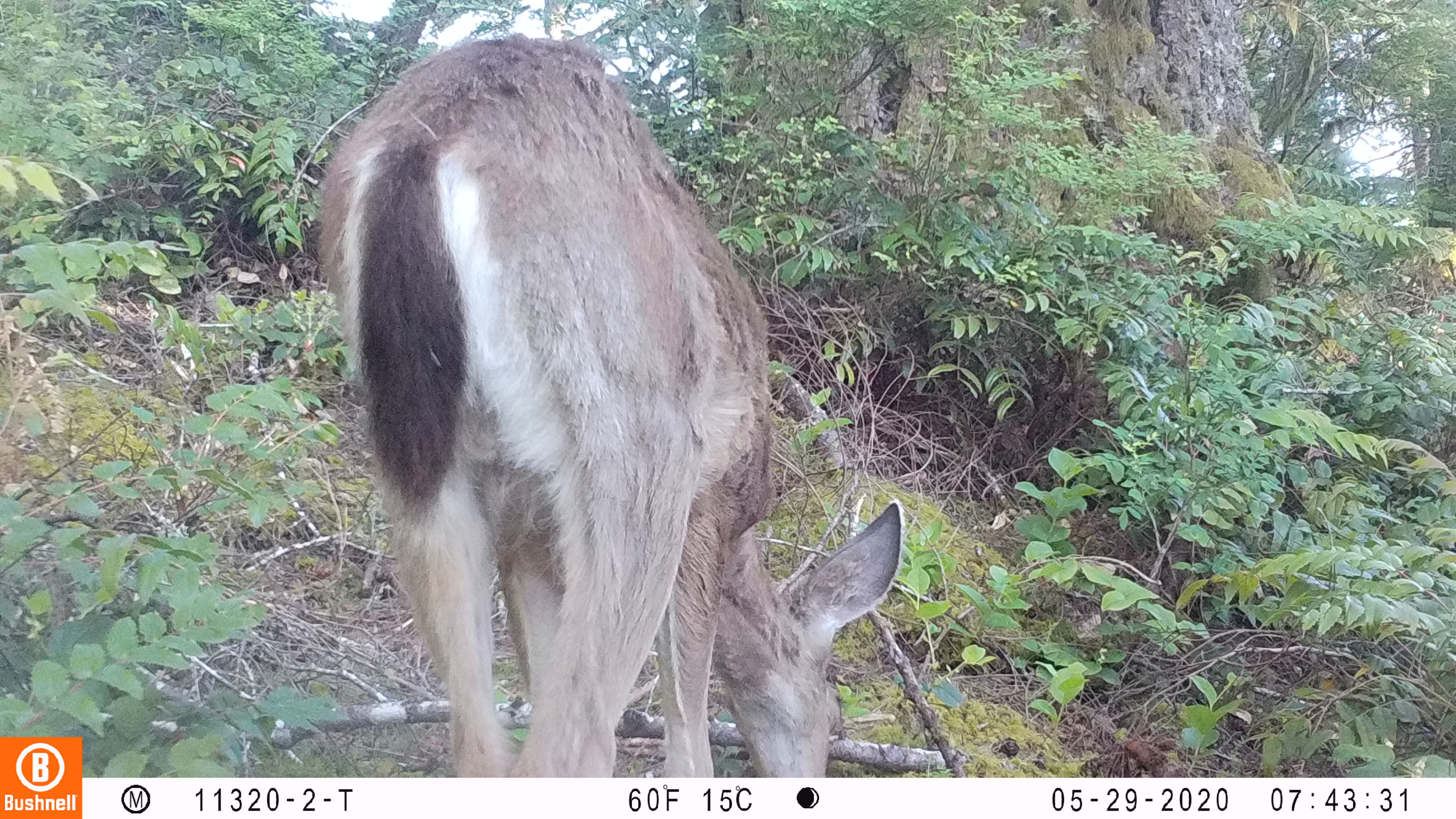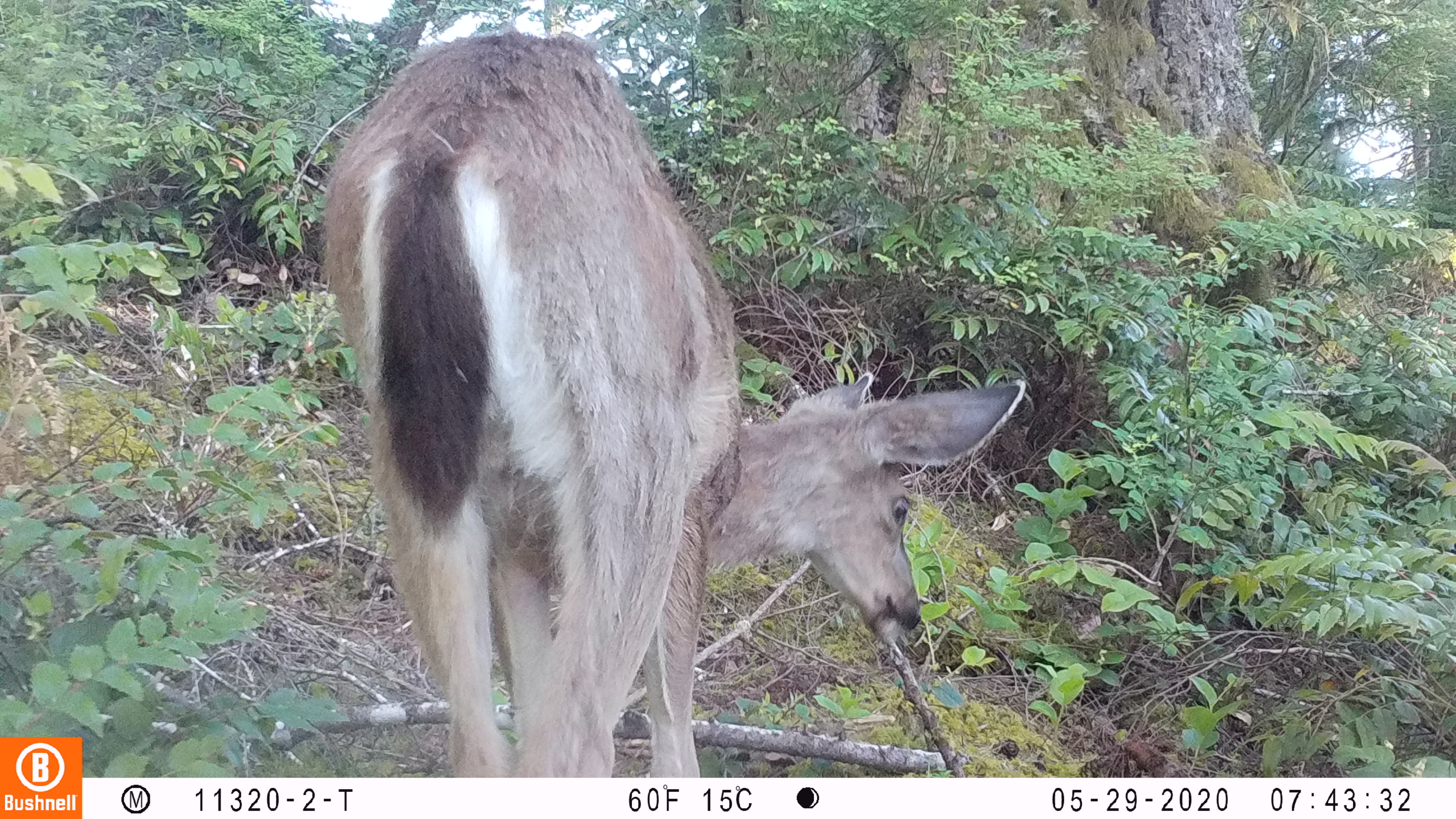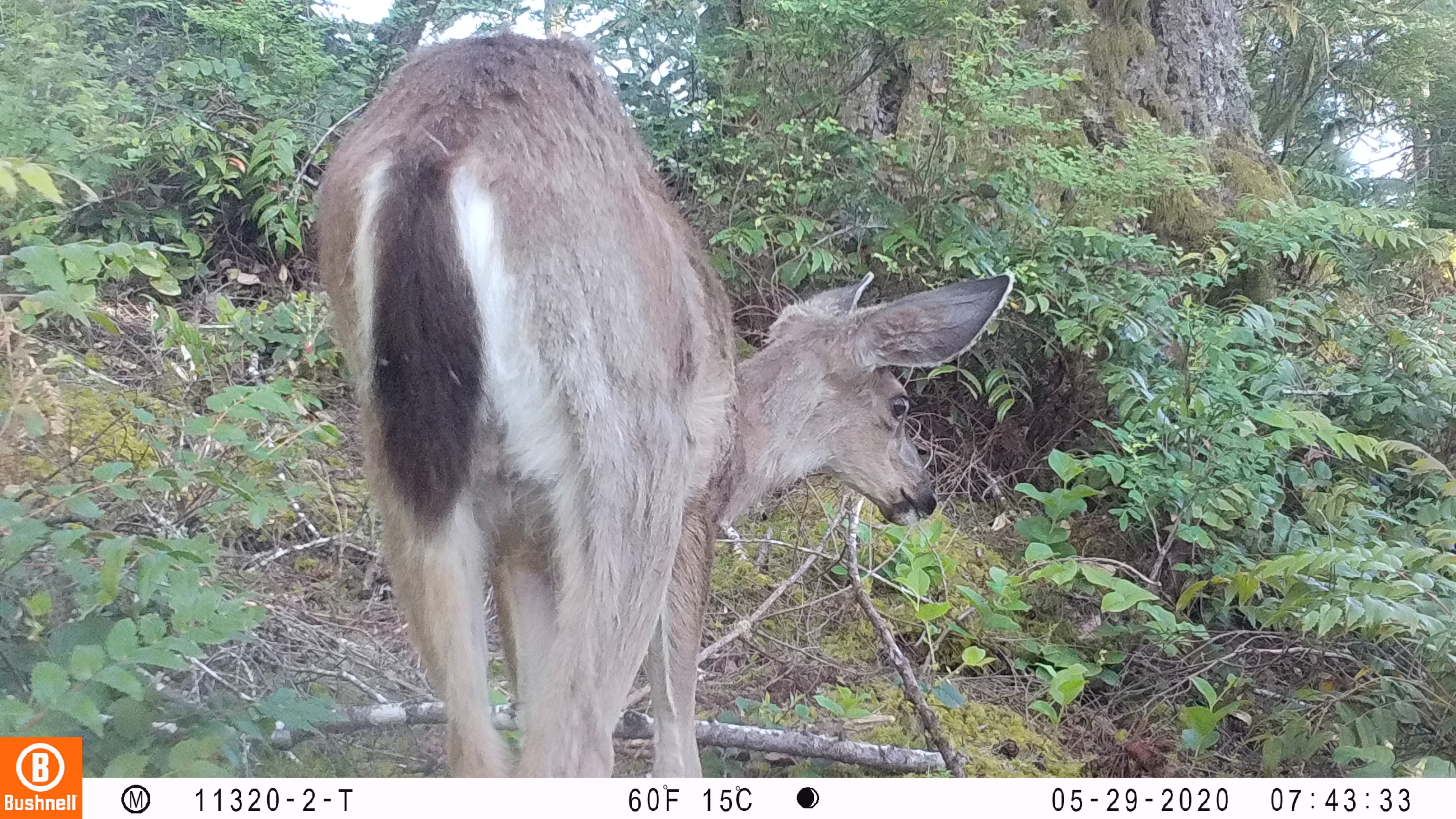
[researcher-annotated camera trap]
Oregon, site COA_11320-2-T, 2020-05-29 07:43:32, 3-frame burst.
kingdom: Animalia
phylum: Chordata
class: Mammalia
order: Artiodactyla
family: Cervidae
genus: Odocoileus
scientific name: Odocoileus hemionus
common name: black-tailed deer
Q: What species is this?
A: Black-tailed deer (Odocoileus hemionus).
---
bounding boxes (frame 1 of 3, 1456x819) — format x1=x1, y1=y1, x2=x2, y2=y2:
black-tailed deer: x1=309, y1=27, x2=914, y2=766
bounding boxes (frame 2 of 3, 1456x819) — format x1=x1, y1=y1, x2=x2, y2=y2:
black-tailed deer: x1=308, y1=25, x2=1041, y2=772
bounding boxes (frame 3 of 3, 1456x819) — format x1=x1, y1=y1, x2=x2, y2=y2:
black-tailed deer: x1=298, y1=23, x2=1013, y2=774